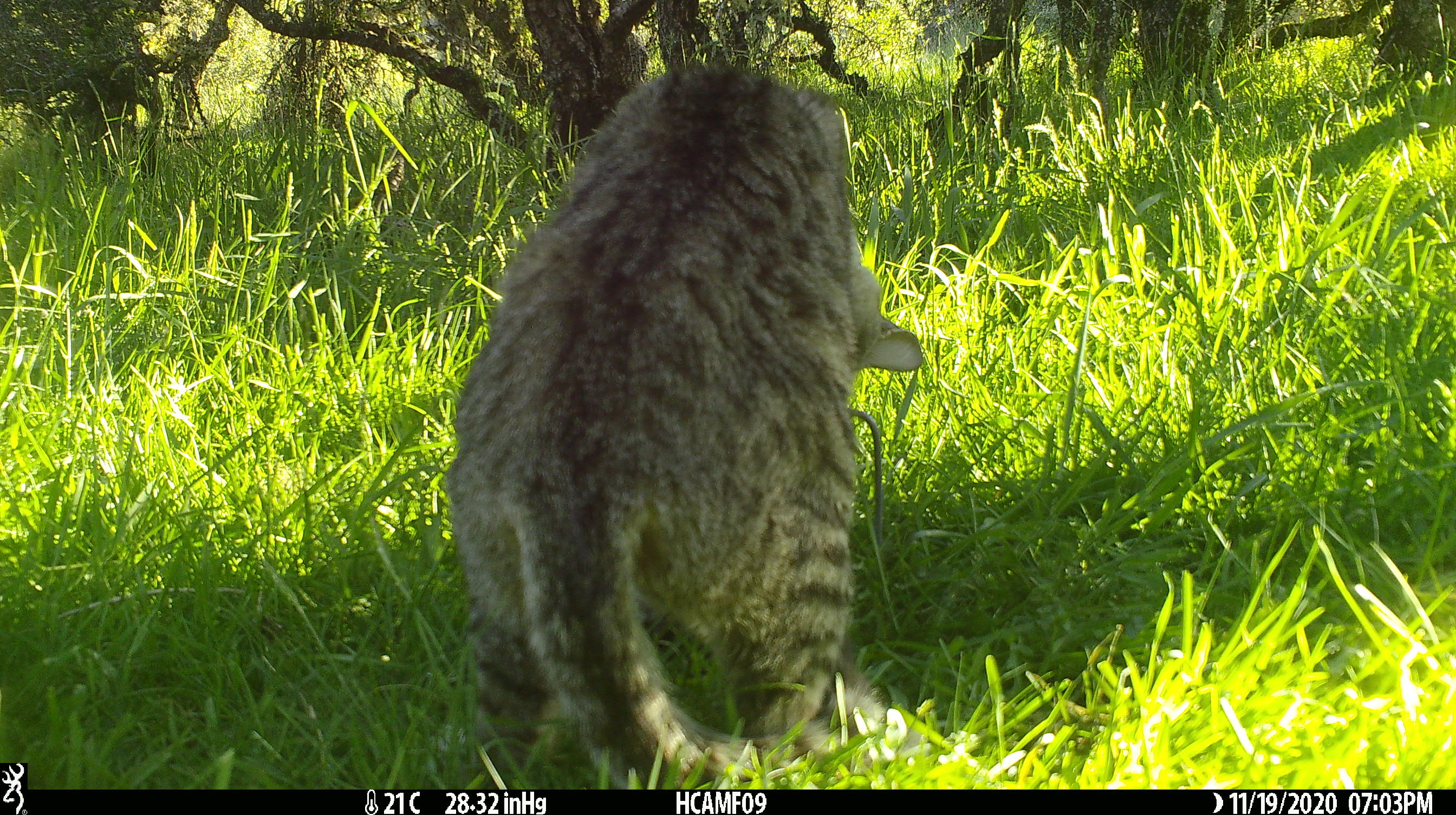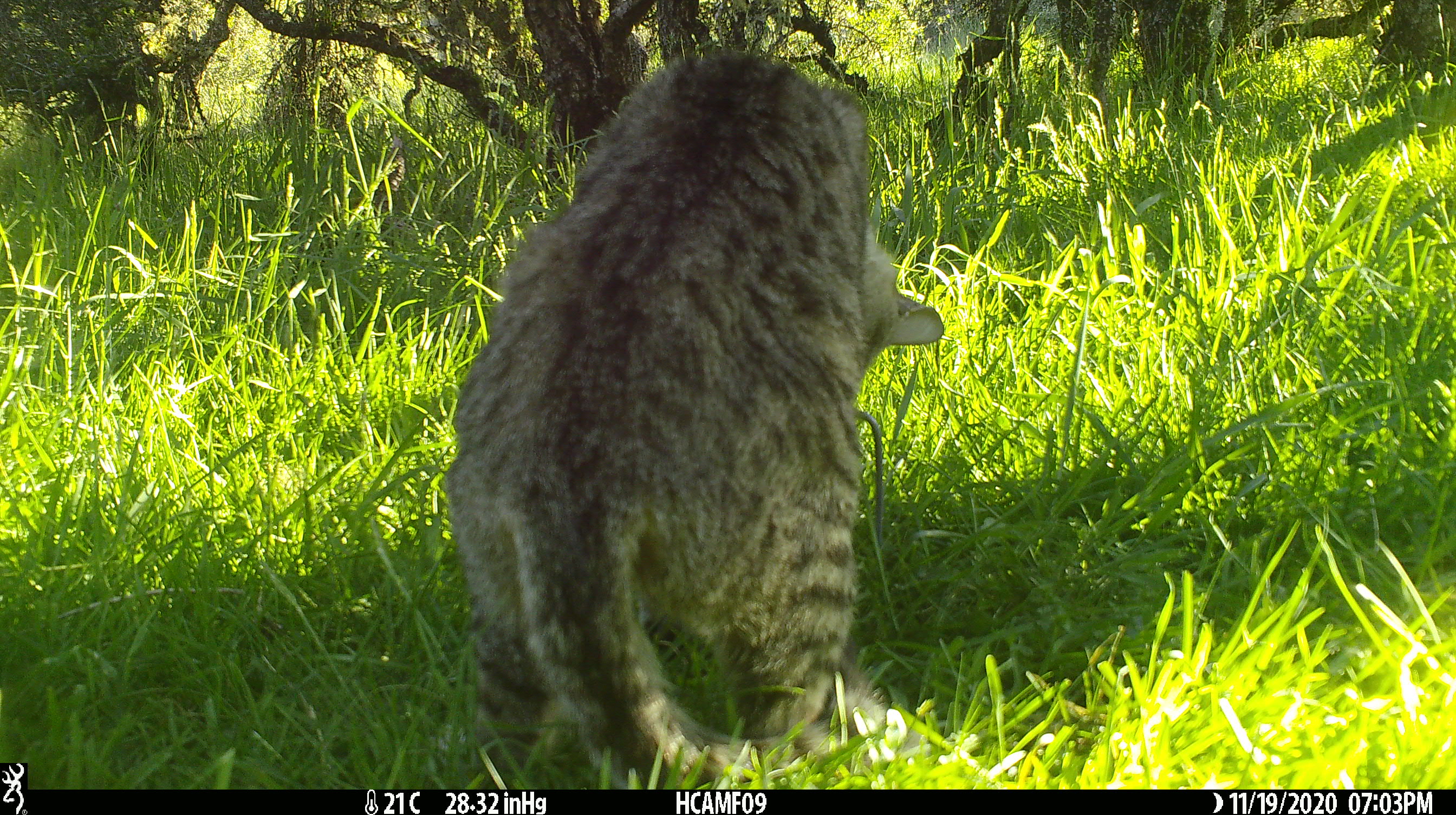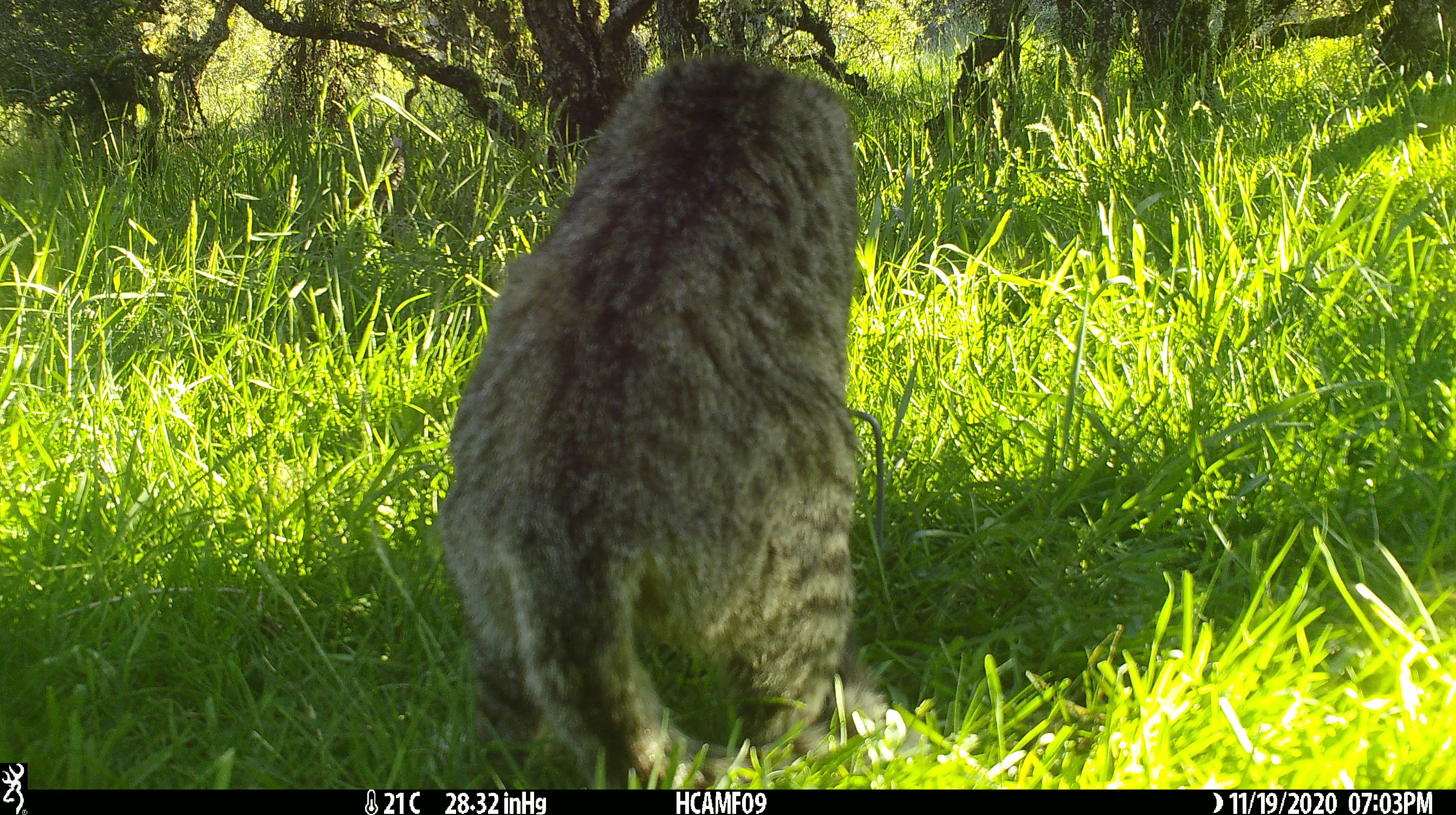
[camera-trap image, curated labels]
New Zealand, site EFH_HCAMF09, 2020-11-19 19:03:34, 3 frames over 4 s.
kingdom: Animalia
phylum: Chordata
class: Mammalia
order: Carnivora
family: Felidae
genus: Felis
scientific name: Felis catus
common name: domestic cat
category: cat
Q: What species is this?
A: Cat (domestic cat) (Felis catus).